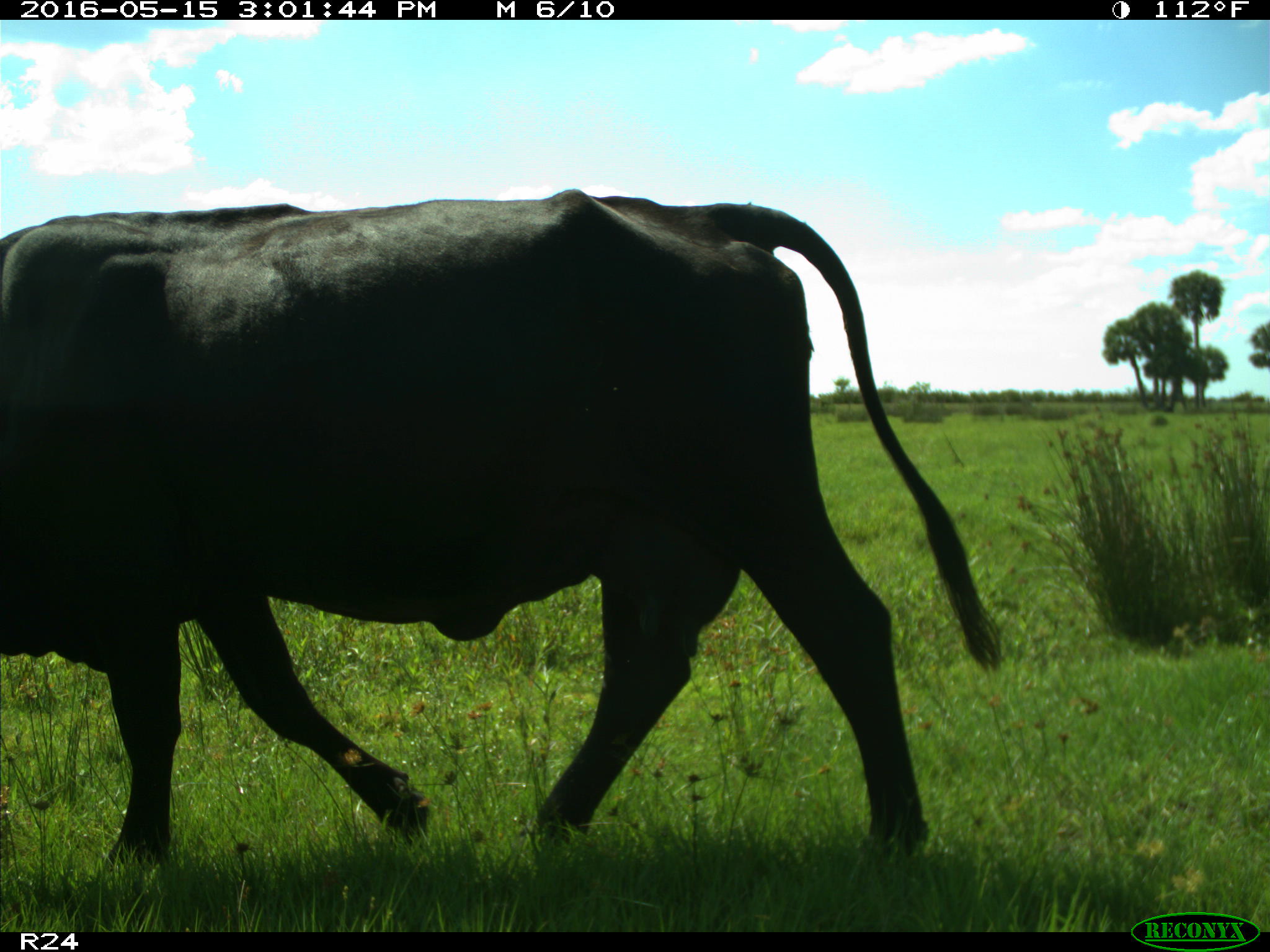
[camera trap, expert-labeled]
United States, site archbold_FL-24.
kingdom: Animalia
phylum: Chordata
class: Mammalia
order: Artiodactyla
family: Bovidae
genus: Bos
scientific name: Bos taurus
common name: domestic cow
Bos taurus (domestic cow).